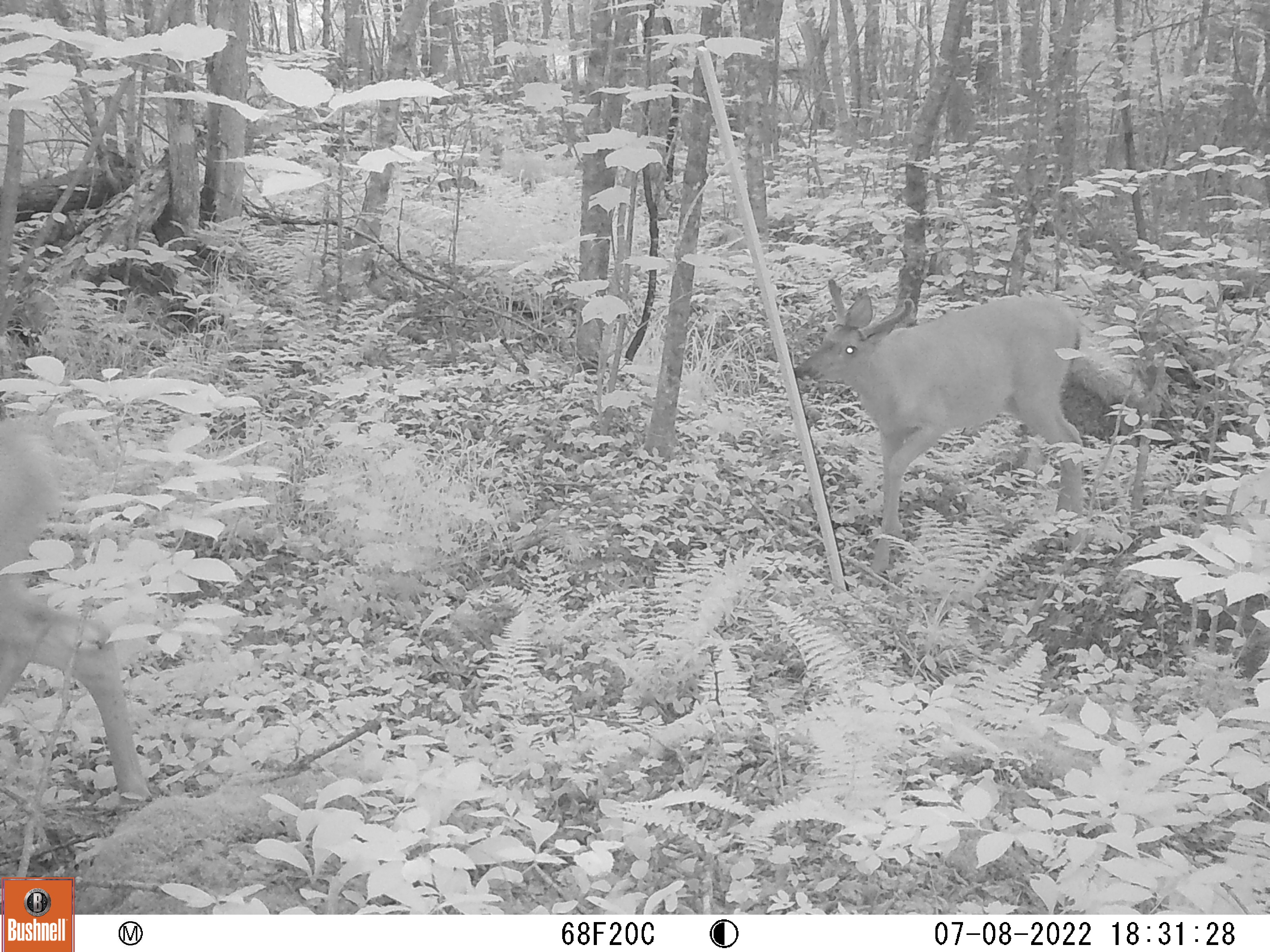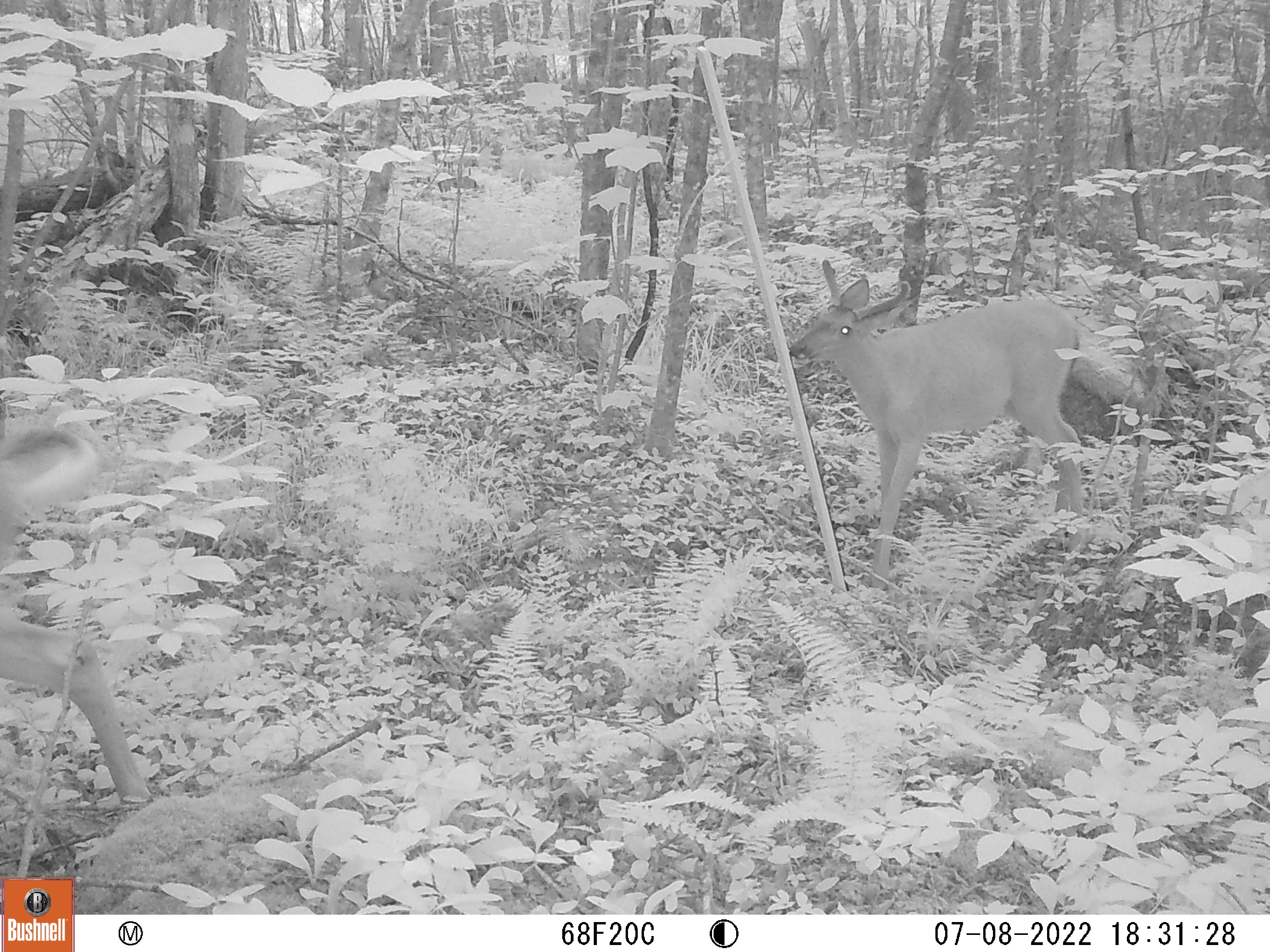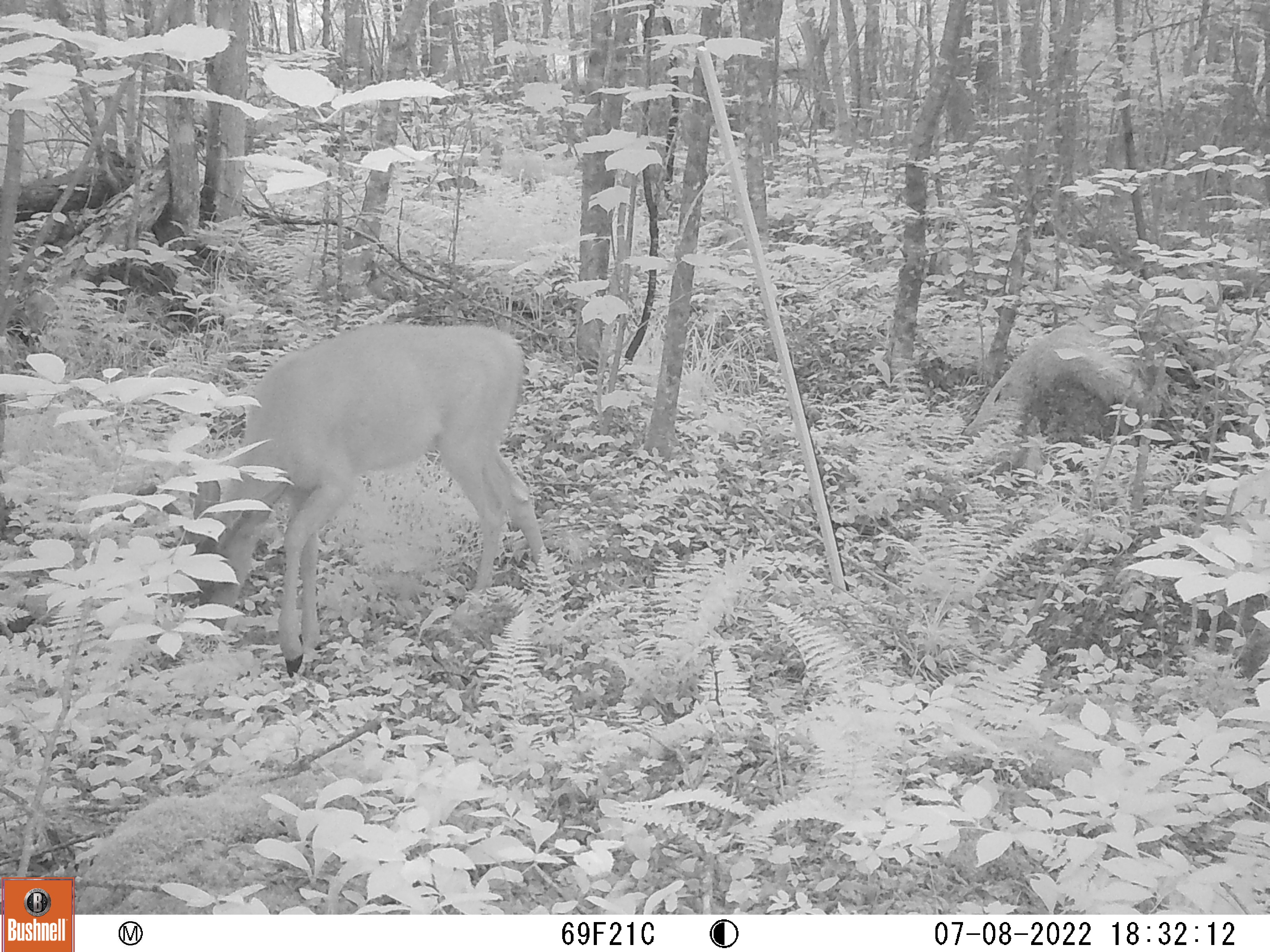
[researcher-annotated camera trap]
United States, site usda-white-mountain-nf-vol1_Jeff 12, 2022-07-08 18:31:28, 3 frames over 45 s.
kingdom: Animalia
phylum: Chordata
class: Mammalia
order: Artiodactyla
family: Cervidae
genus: Odocoileus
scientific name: Odocoileus virginianus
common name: white-tailed deer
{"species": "white-tailed deer (Odocoileus virginianus)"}